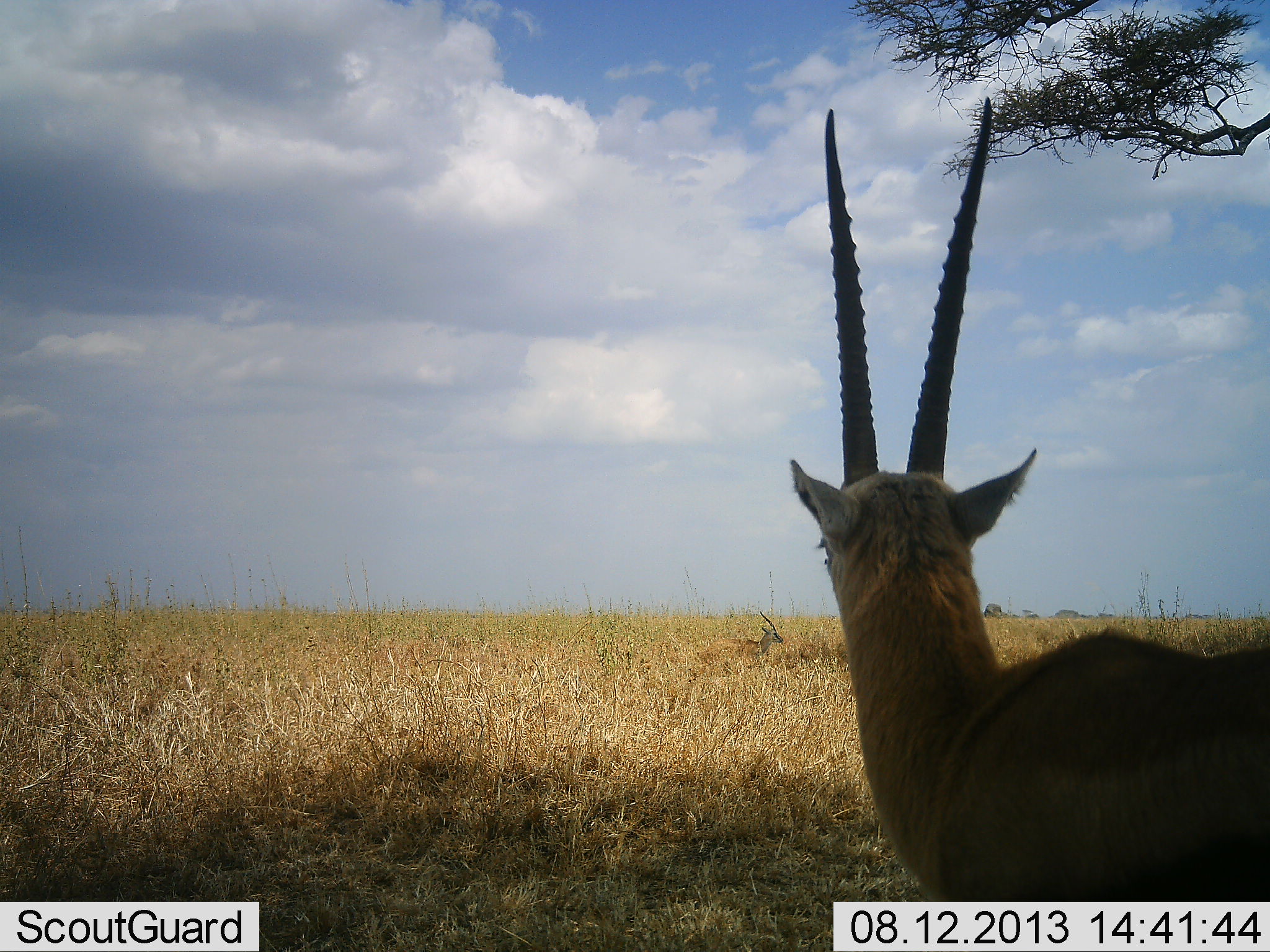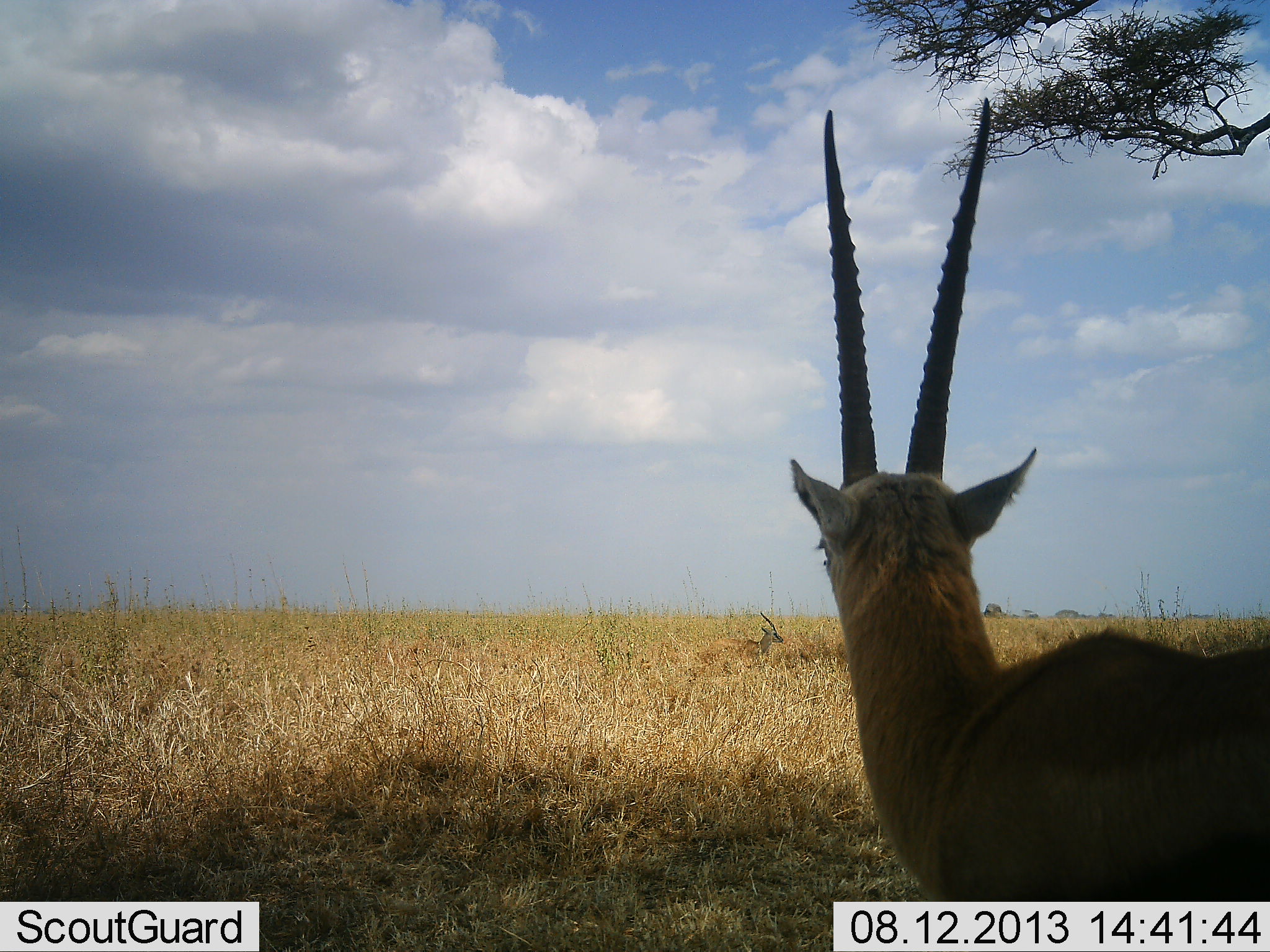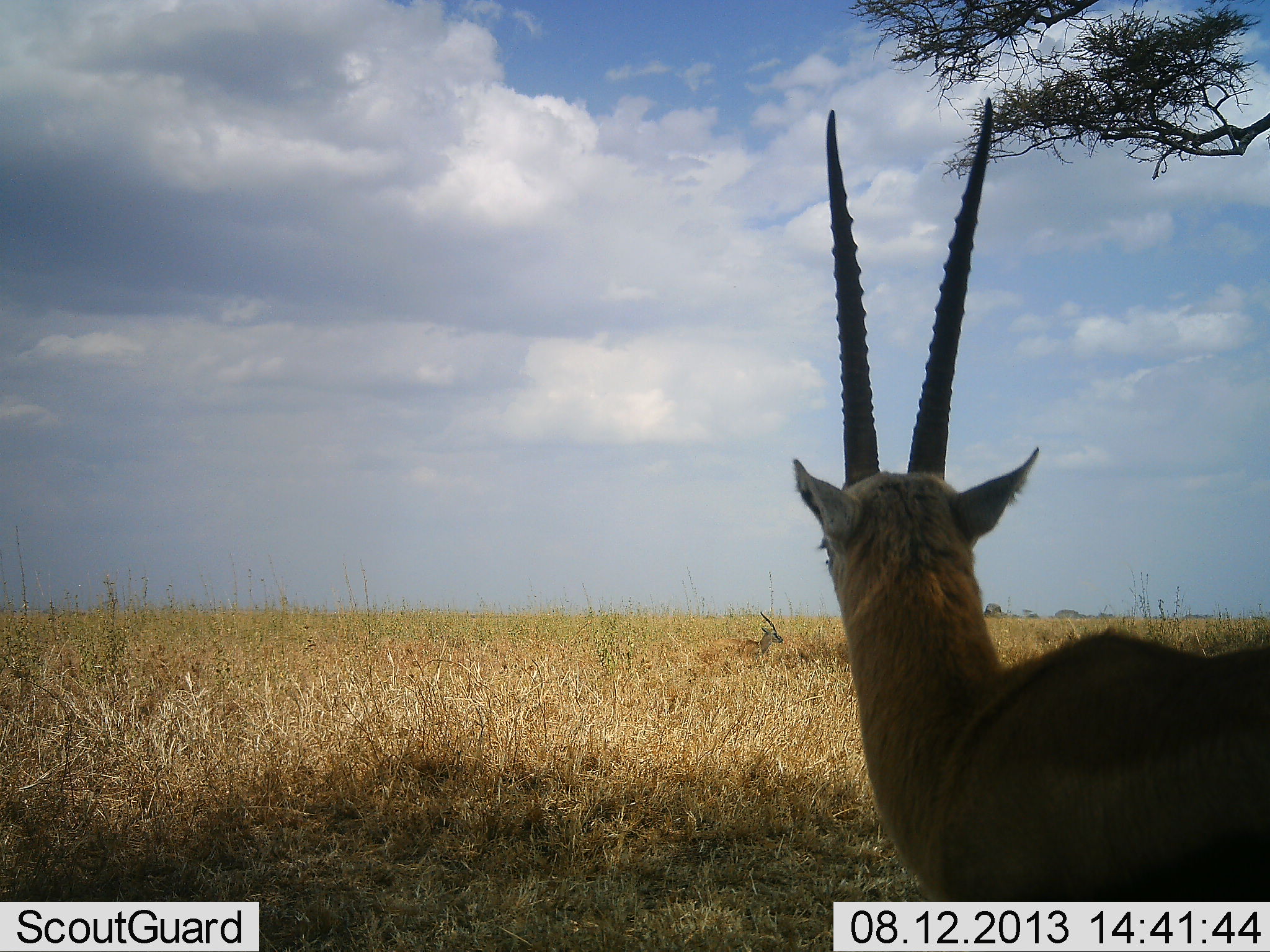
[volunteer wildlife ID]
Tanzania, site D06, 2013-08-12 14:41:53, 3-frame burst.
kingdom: Animalia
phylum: Chordata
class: Mammalia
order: Artiodactyla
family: Bovidae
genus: Eudorcas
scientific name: Eudorcas thomsonii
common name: thomson's gazelle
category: gazellethomsons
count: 2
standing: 100%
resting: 31%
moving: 0%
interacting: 0%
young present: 0%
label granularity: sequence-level